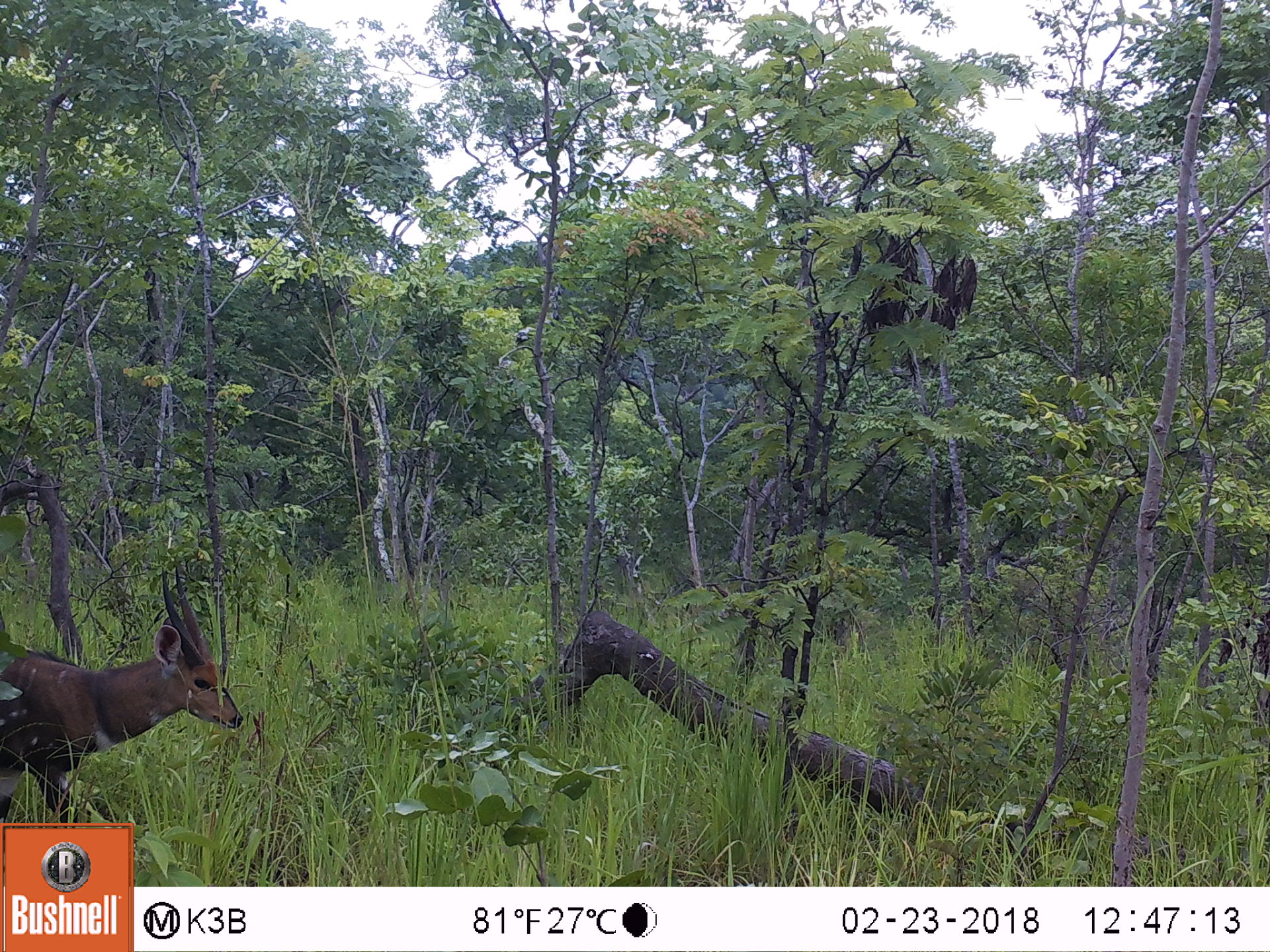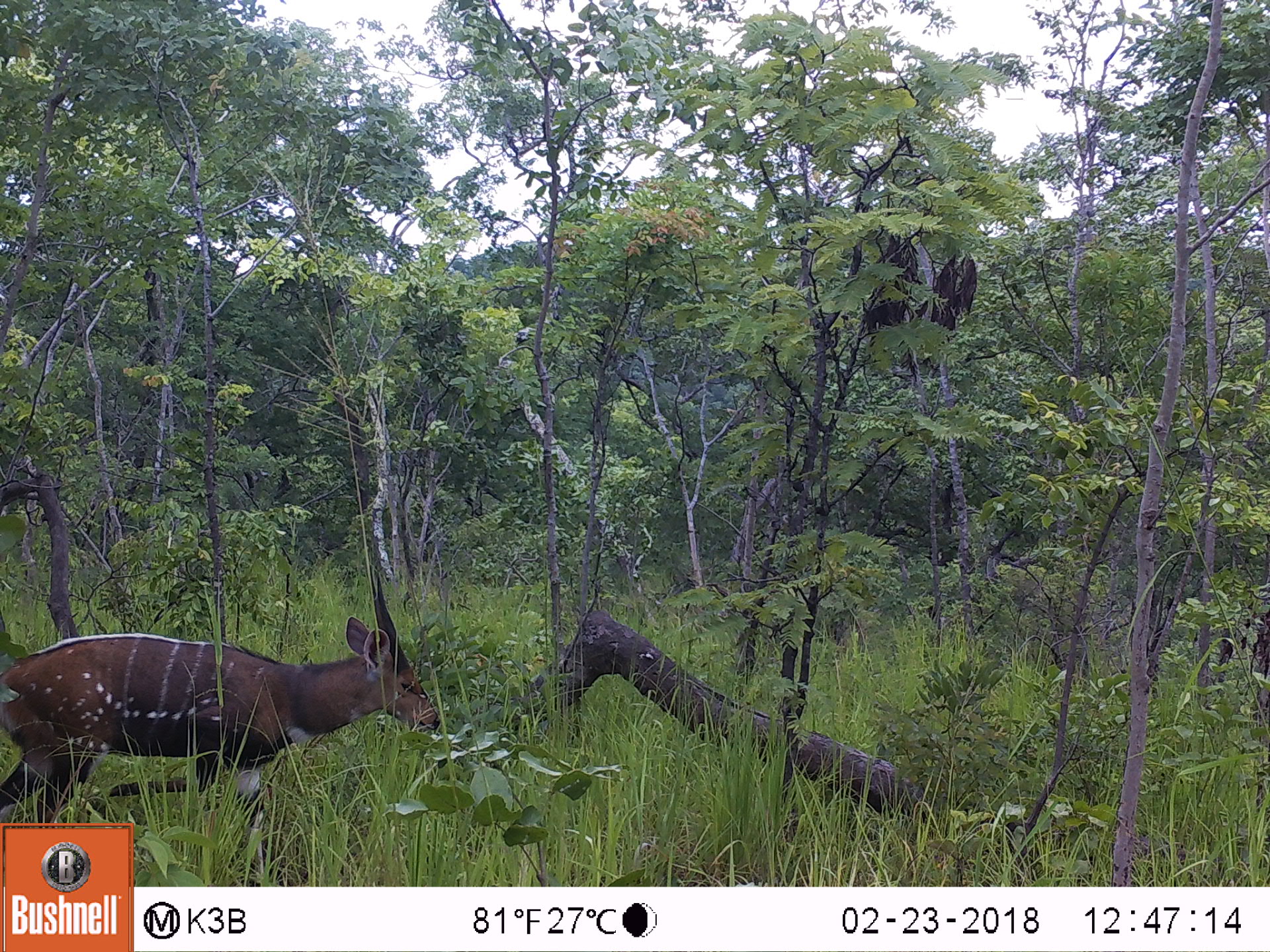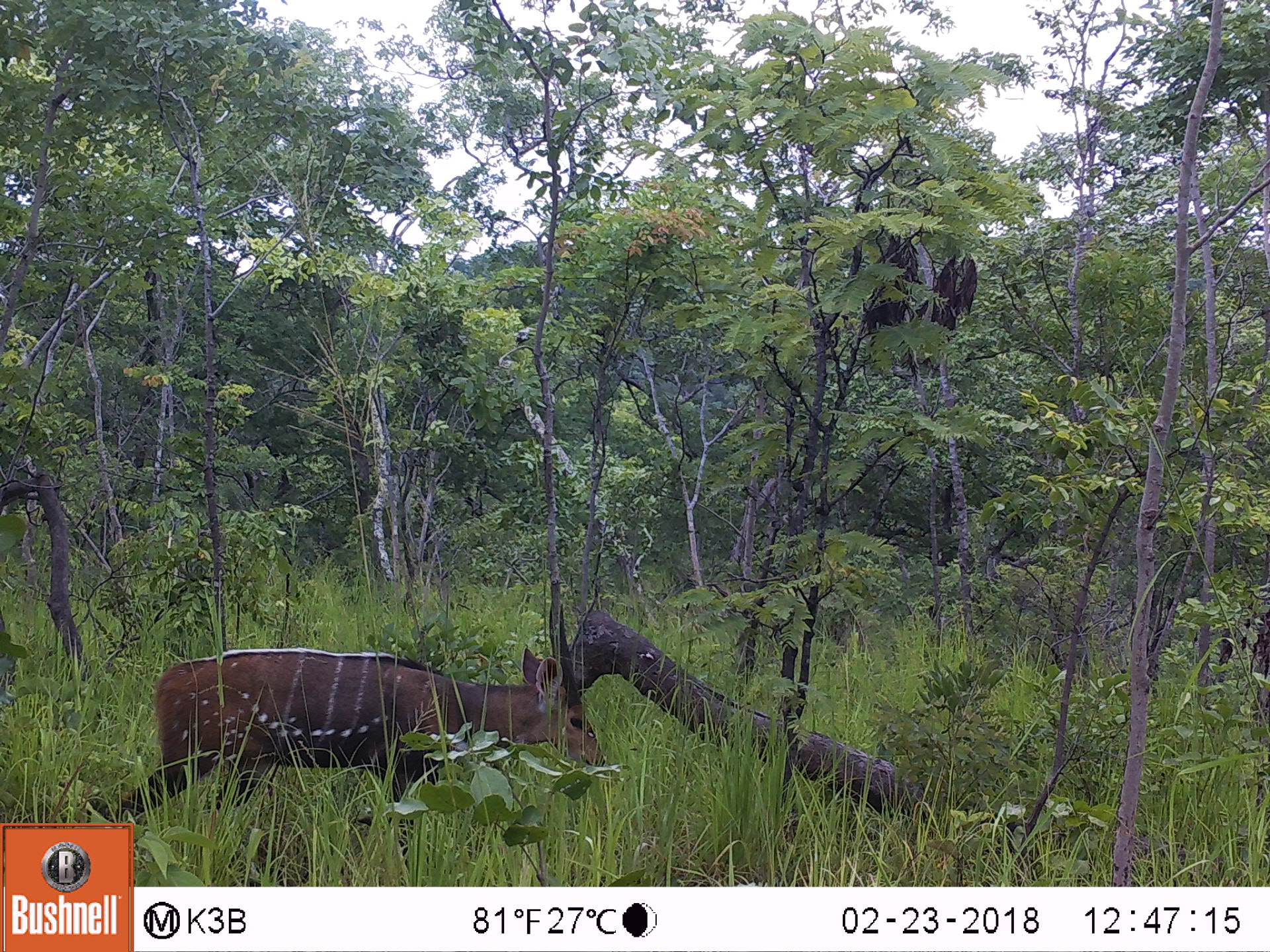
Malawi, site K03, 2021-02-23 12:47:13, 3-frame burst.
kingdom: Animalia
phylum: Chordata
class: Mammalia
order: Artiodactyla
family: Bovidae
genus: Tragelaphus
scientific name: Tragelaphus sylvaticus sylvaticus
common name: cape bushbuck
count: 1